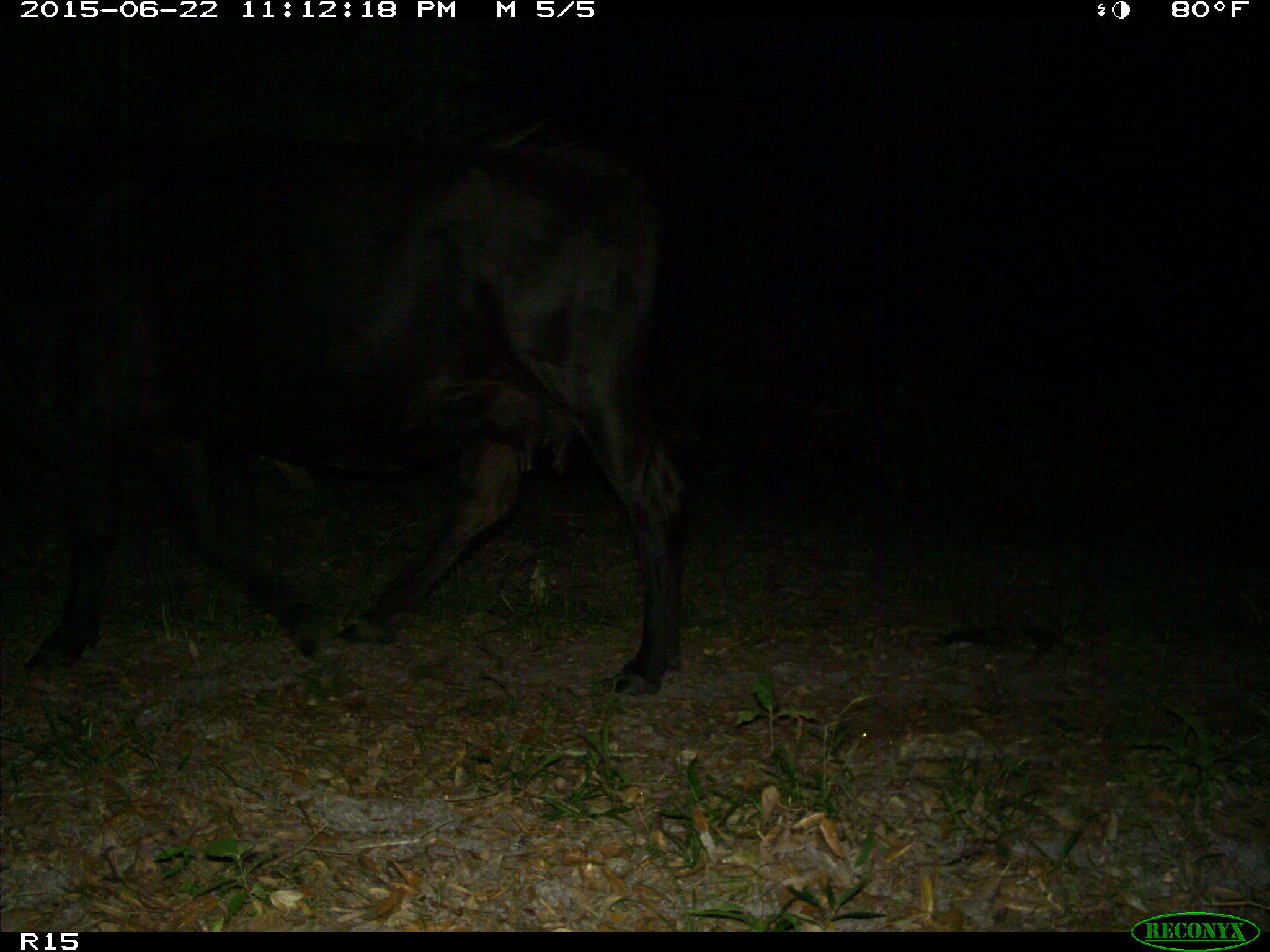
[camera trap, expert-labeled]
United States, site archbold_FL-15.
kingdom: Animalia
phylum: Chordata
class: Mammalia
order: Artiodactyla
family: Bovidae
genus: Bos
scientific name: Bos taurus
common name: domestic cow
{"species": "Bos taurus (domestic cow)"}